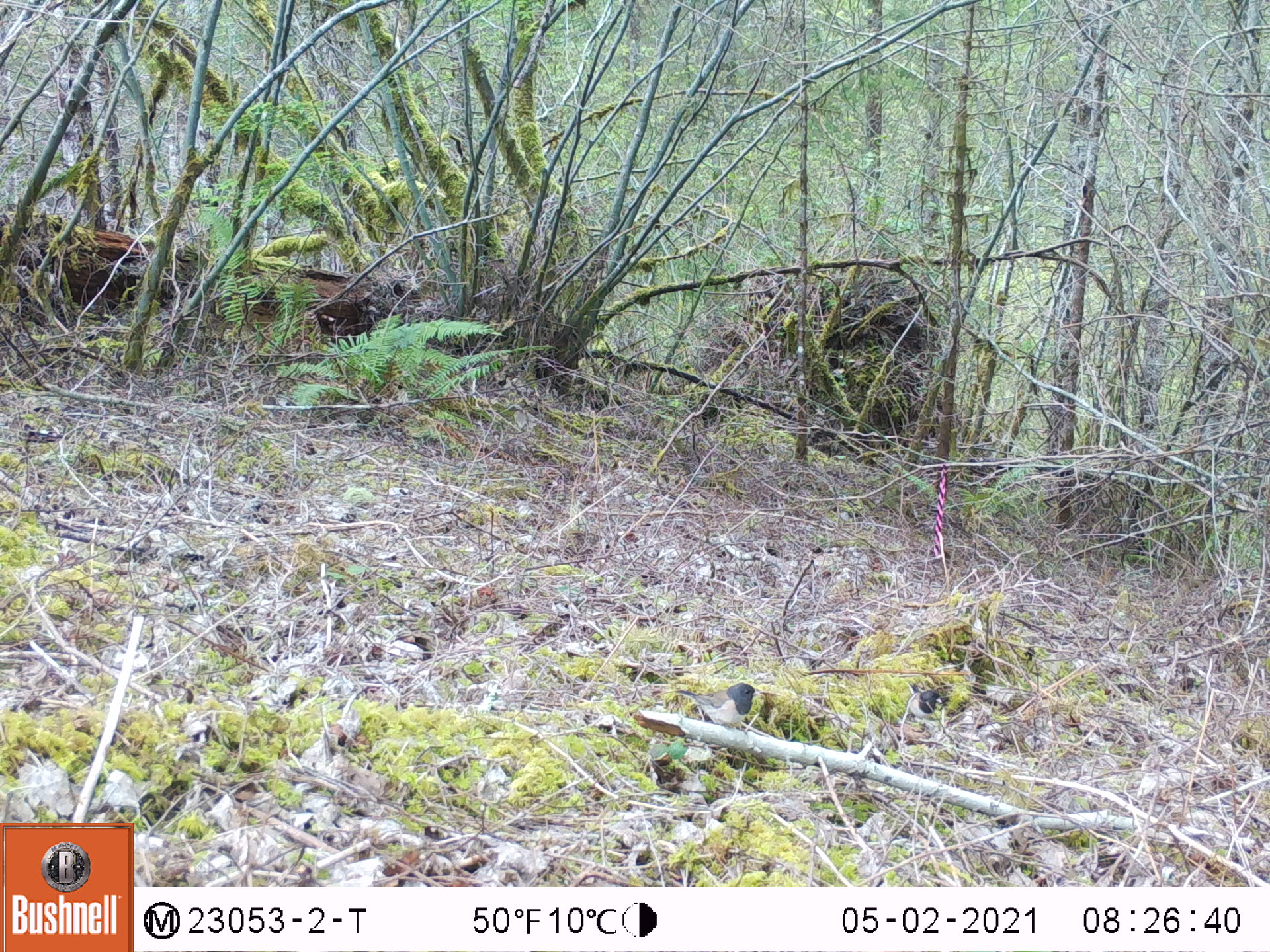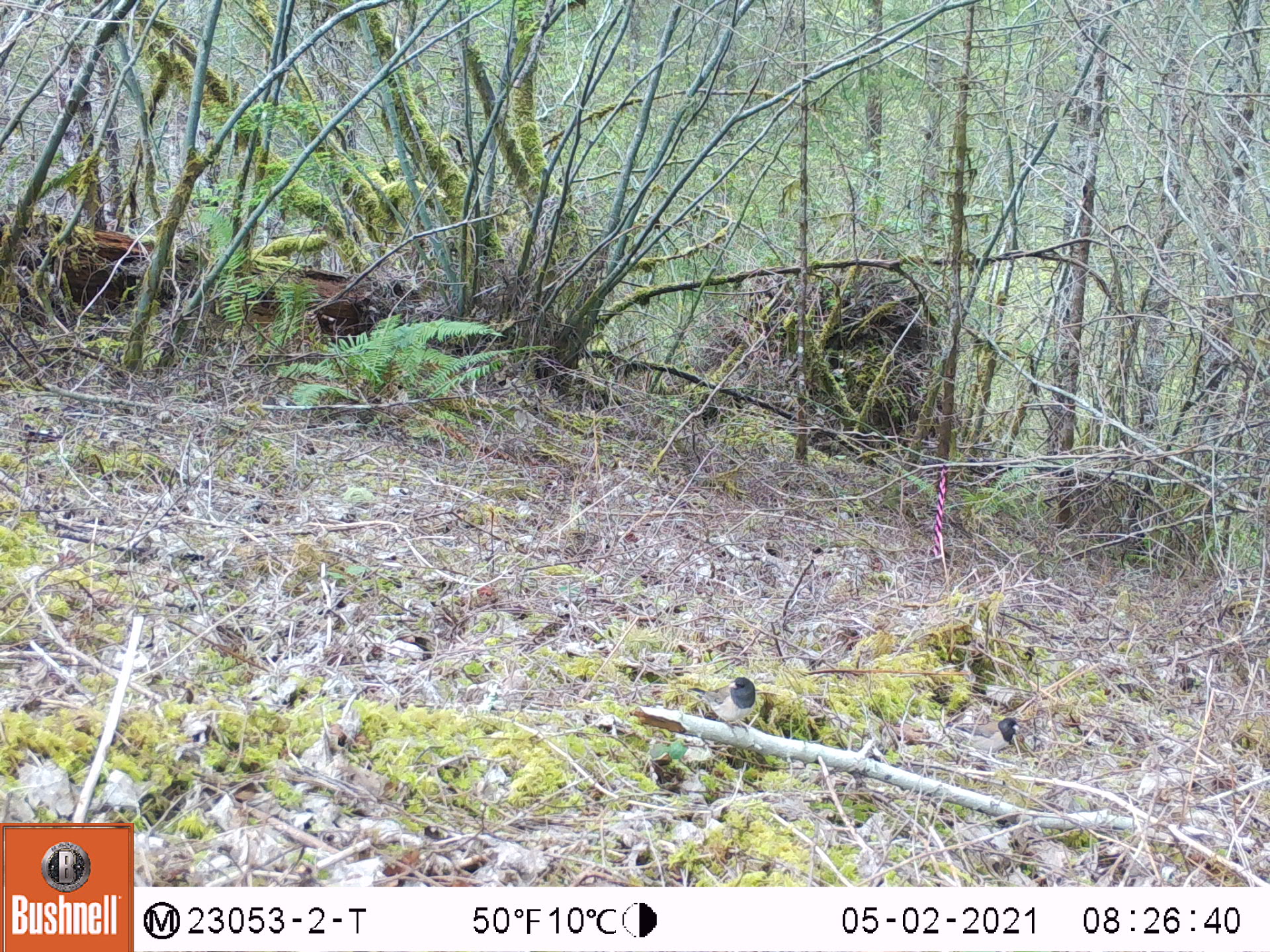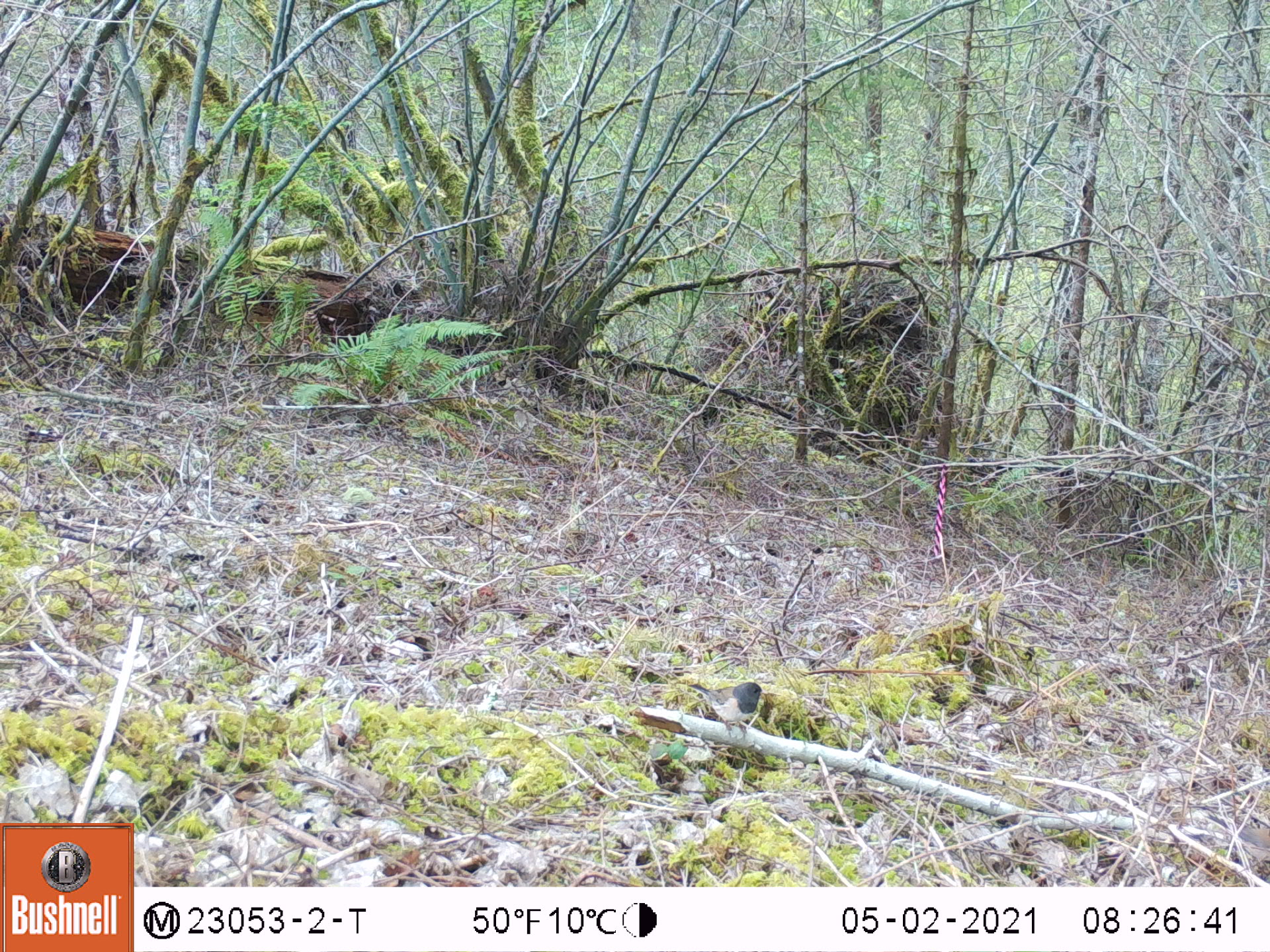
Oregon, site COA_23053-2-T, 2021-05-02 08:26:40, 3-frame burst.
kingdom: Animalia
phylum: Chordata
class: Aves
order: Passeriformes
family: Passerellidae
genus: Junco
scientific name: Junco hyemalis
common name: dark-eyed junco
Dark-eyed junco (Junco hyemalis).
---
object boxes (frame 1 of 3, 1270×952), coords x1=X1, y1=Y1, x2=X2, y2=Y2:
dark-eyed junco: x1=664, y1=679, x2=769, y2=737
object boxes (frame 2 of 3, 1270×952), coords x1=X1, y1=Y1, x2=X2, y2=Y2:
dark-eyed junco: x1=681, y1=670, x2=764, y2=745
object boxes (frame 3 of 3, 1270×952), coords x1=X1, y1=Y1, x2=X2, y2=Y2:
dark-eyed junco: x1=686, y1=673, x2=775, y2=733